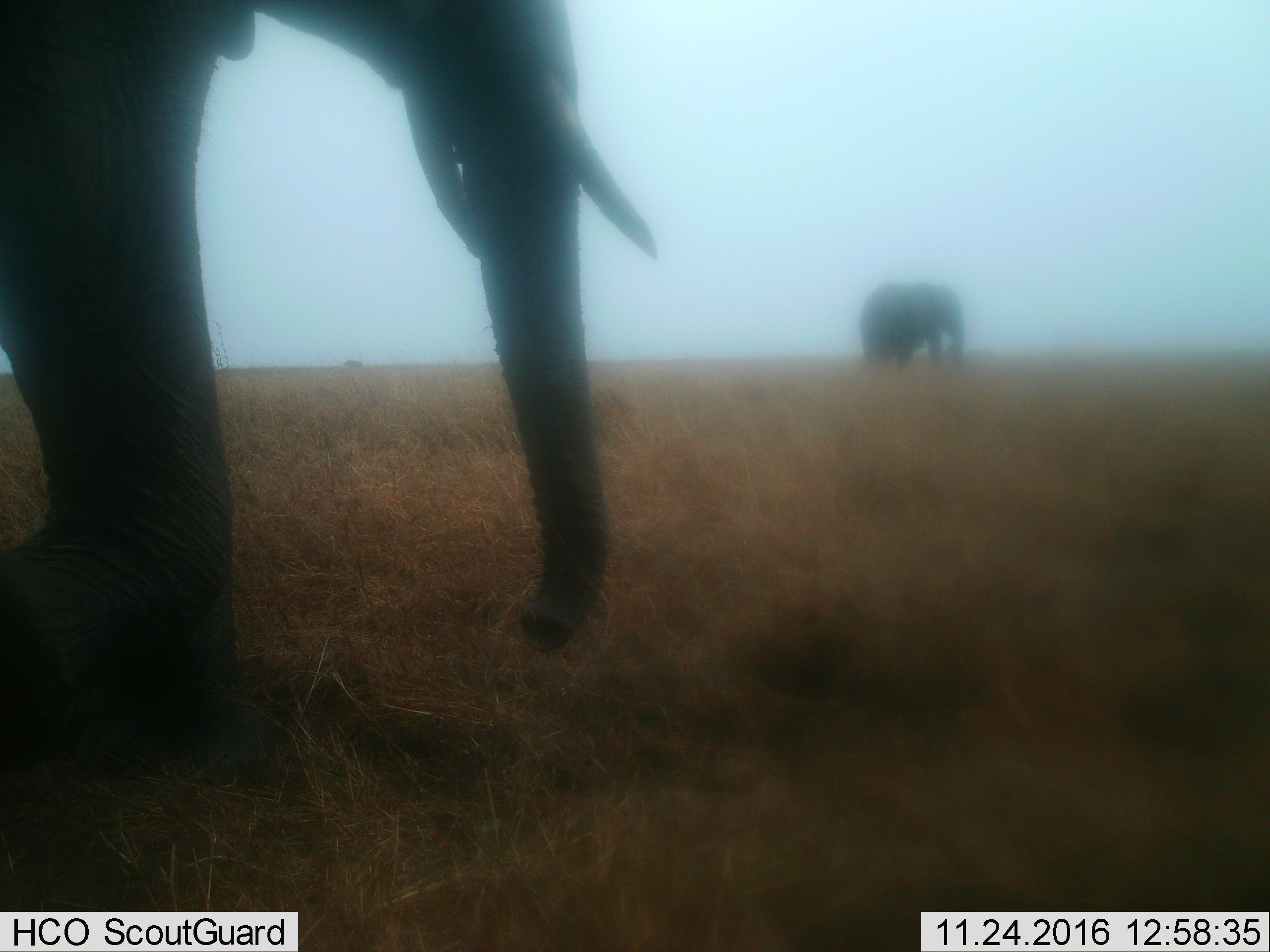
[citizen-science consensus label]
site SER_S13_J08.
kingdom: Animalia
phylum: Chordata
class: Mammalia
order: Proboscidea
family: Elephantidae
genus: Loxodonta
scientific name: Loxodonta africana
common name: african bush elephant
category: elephant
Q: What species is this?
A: Elephant (african bush elephant) (Loxodonta africana).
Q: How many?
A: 2.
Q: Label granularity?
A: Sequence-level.